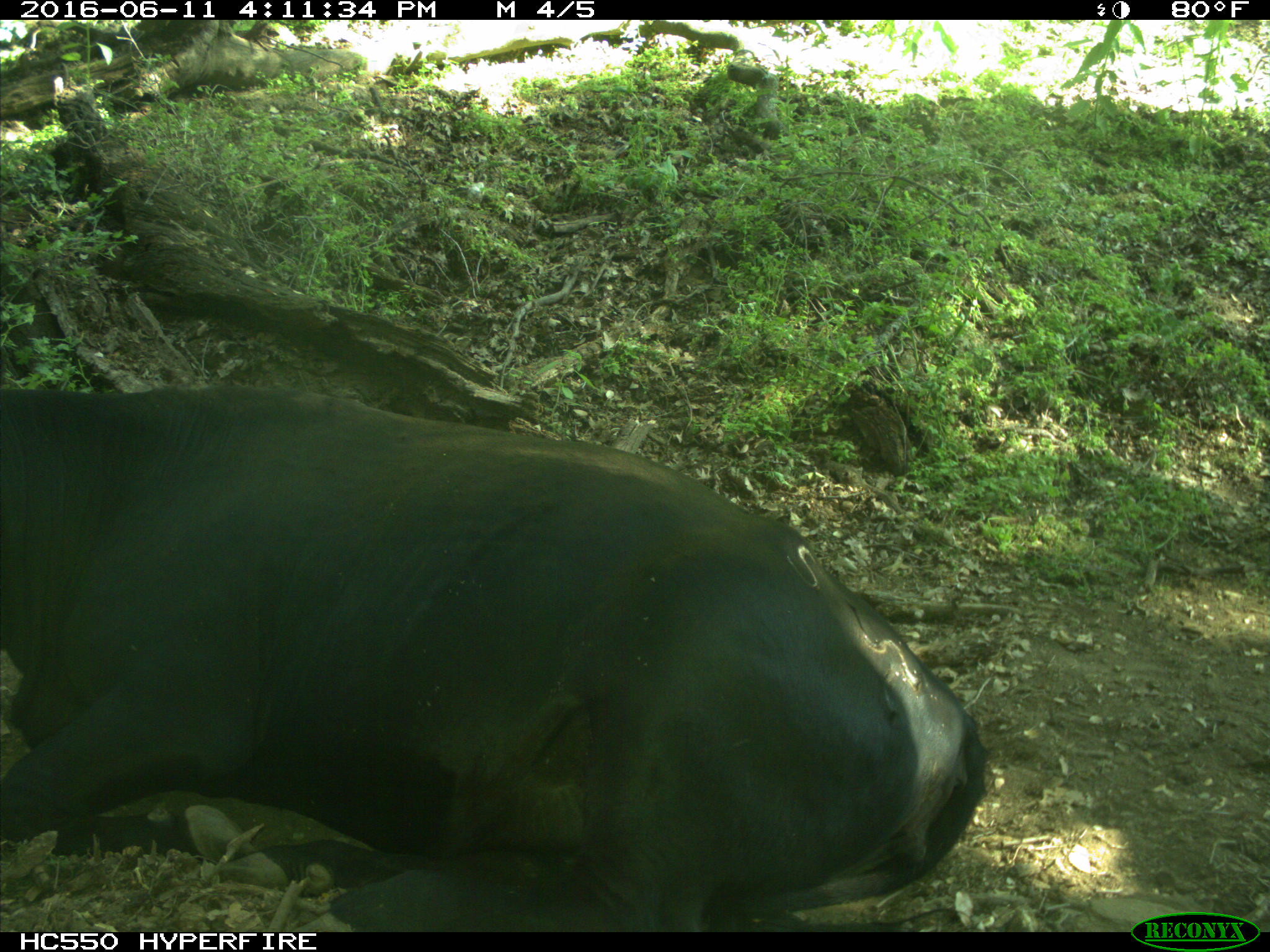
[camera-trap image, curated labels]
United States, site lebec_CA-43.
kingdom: Animalia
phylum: Chordata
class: Mammalia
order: Artiodactyla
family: Bovidae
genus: Bos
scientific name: Bos taurus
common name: domestic cow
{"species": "Bos taurus (domestic cow)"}